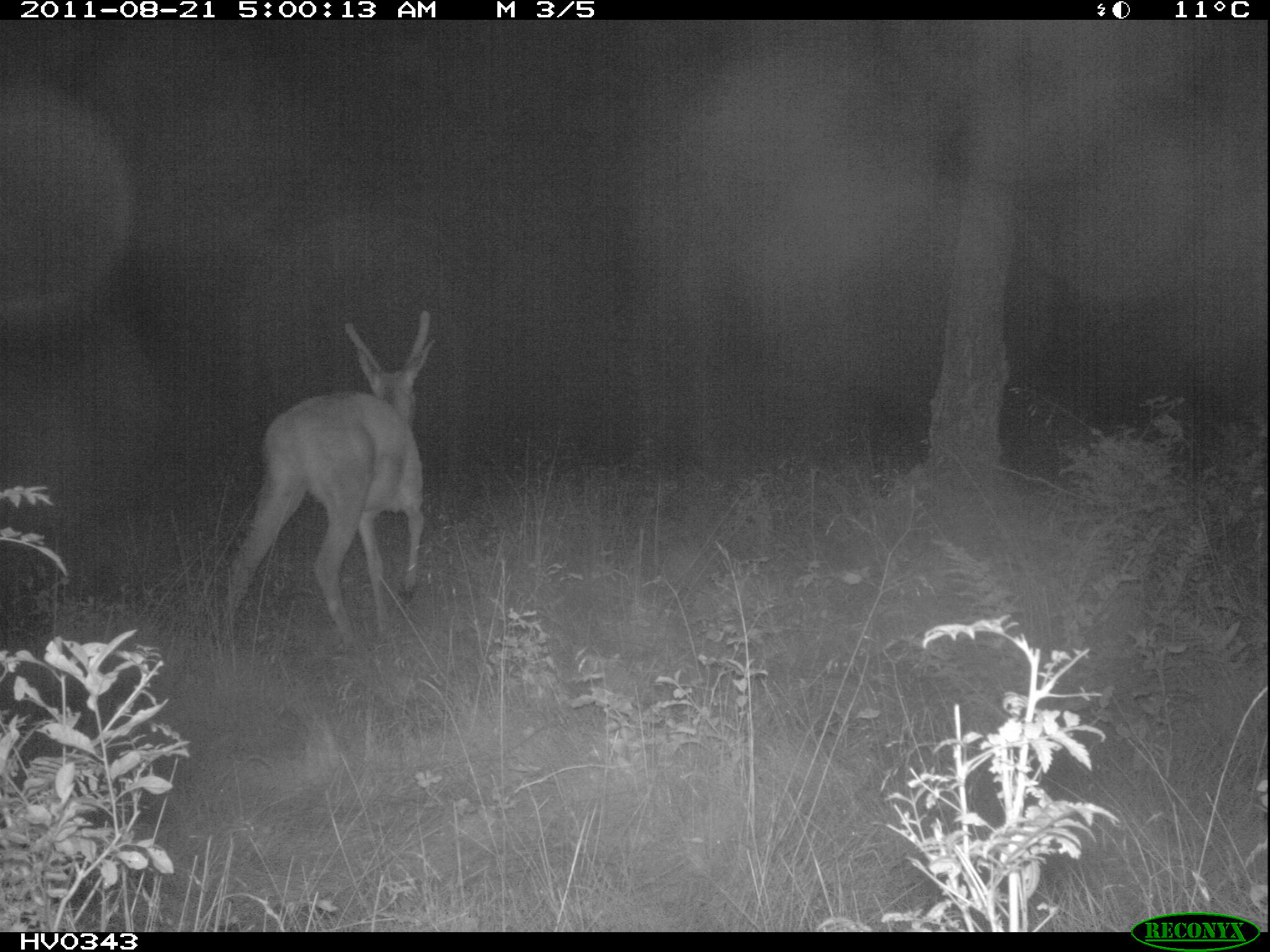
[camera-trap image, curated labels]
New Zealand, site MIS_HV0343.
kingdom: Animalia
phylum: Chordata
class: Mammalia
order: Artiodactyla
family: Cervidae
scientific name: Cervidae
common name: deer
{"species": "deer (Cervidae)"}